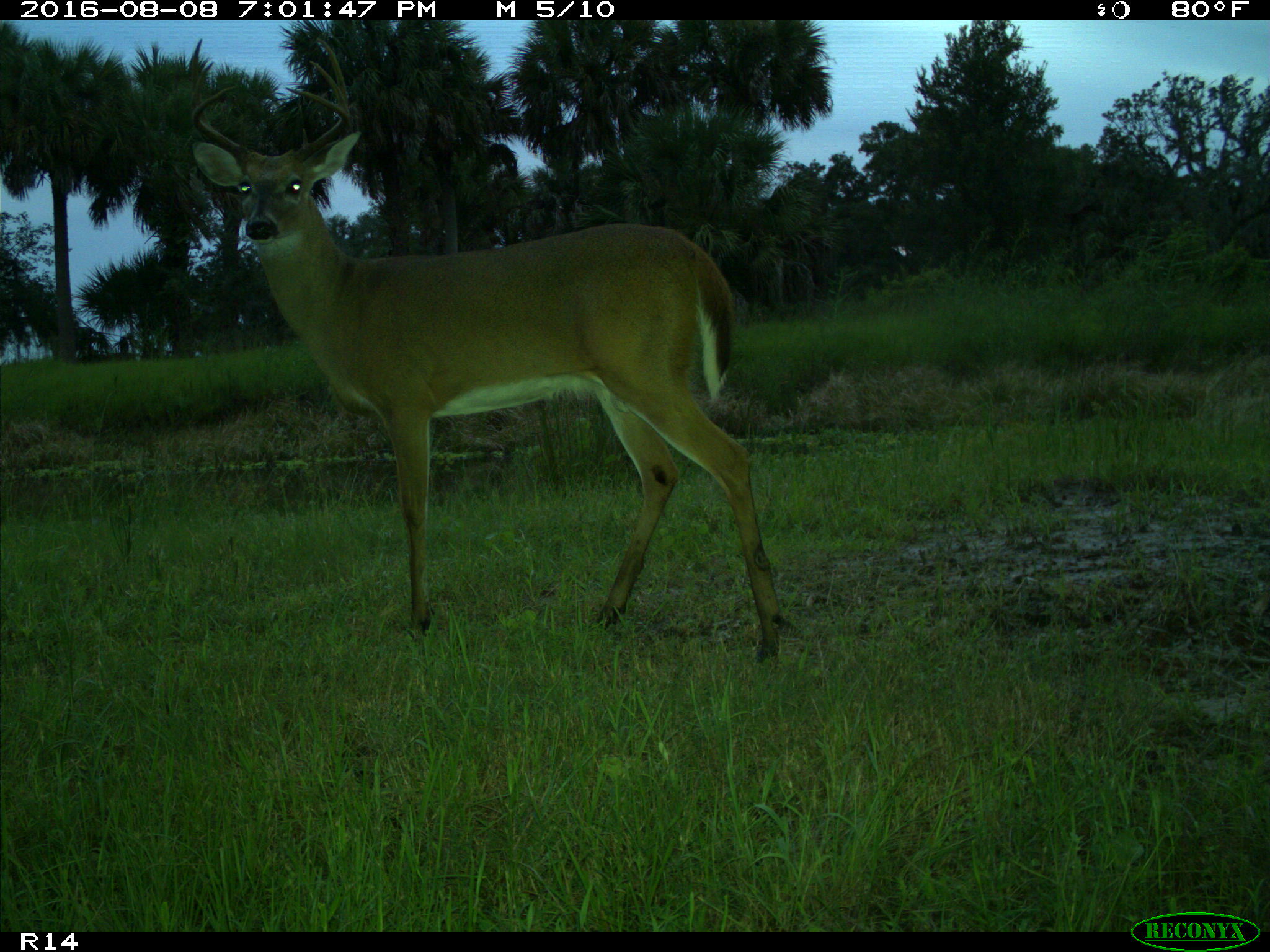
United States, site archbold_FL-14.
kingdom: Animalia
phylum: Chordata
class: Mammalia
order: Artiodactyla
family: Cervidae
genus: Odocoileus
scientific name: Odocoileus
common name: deer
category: unidentified deer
Unidentified deer (deer) (Odocoileus).